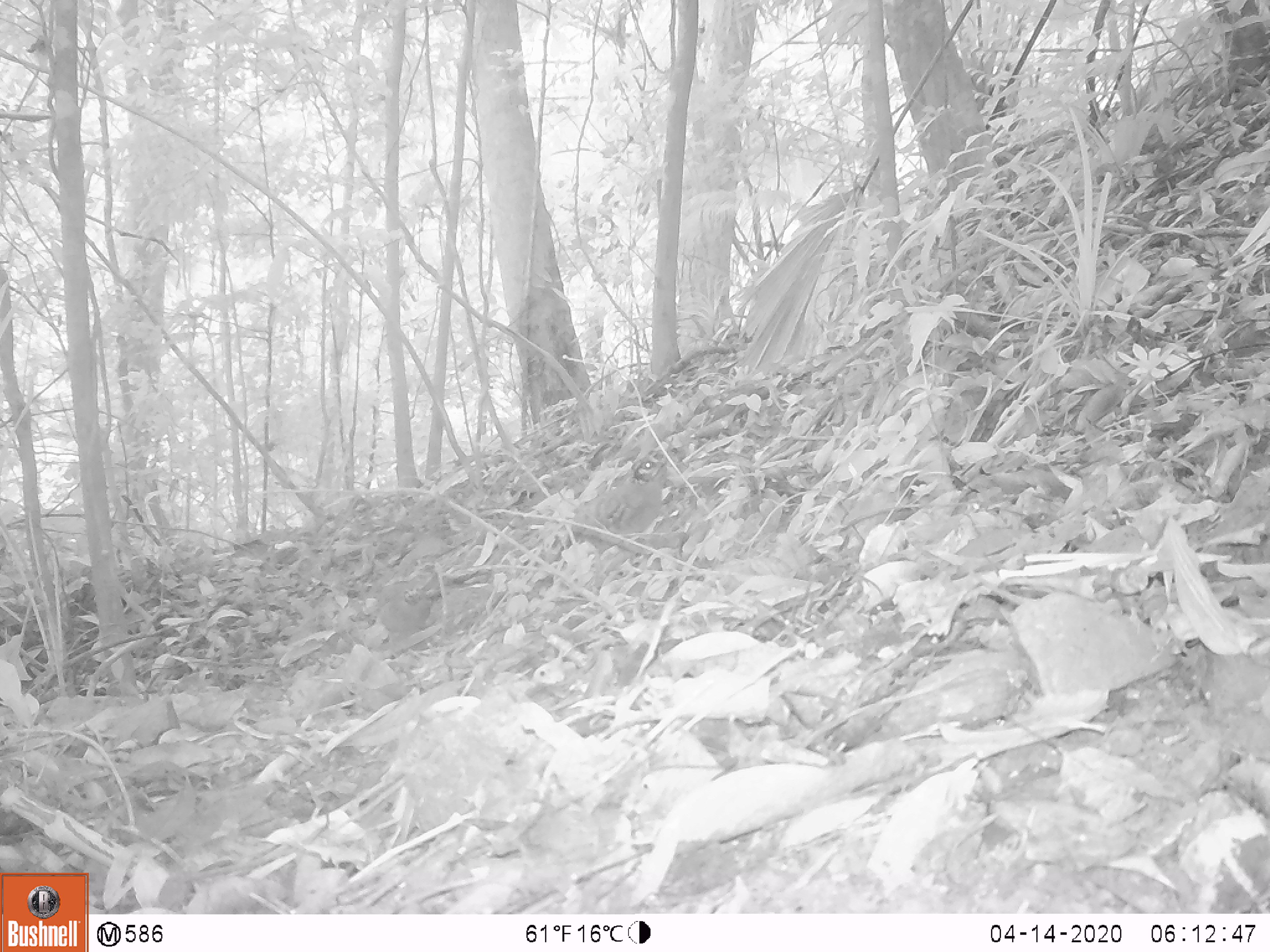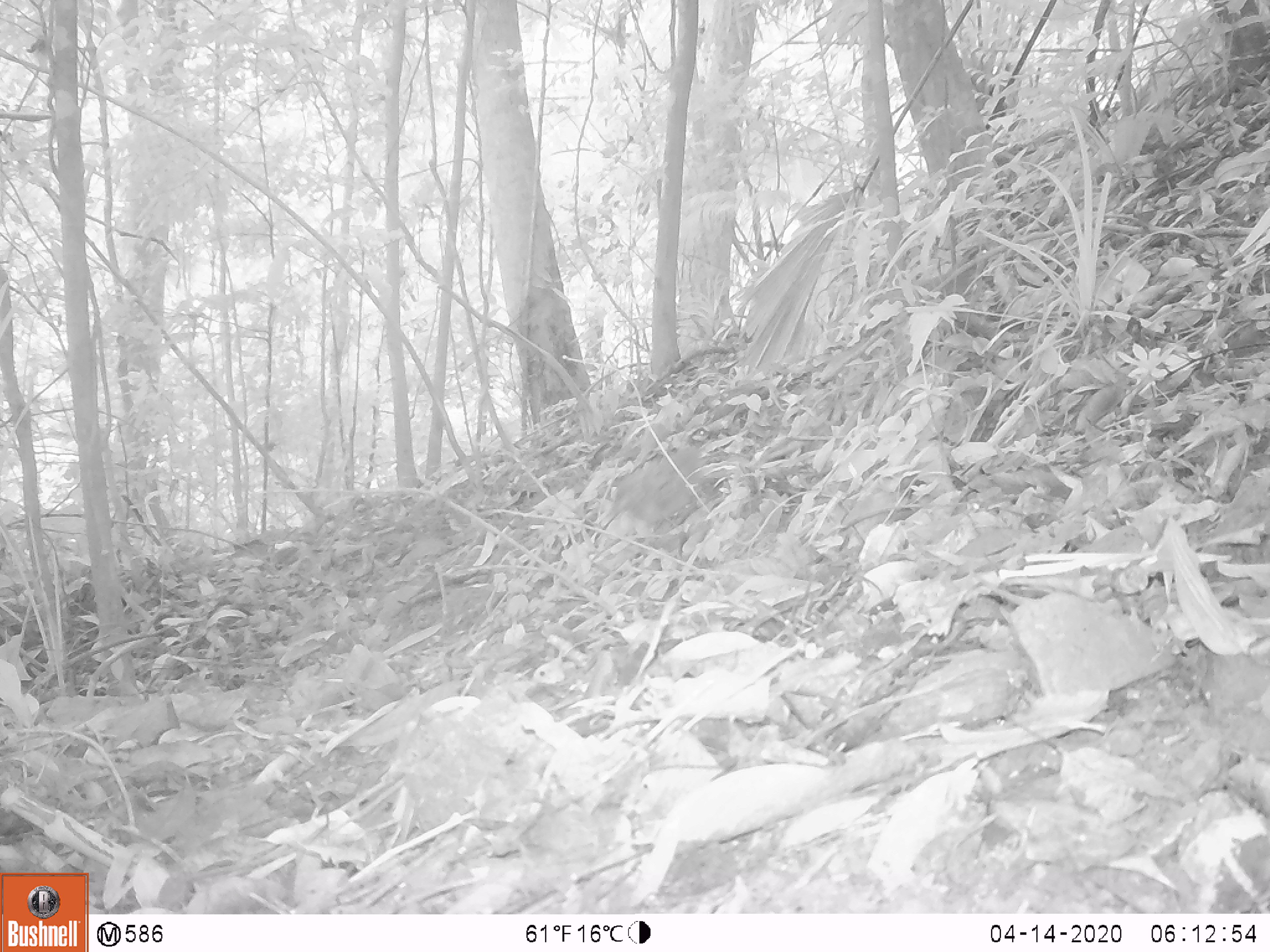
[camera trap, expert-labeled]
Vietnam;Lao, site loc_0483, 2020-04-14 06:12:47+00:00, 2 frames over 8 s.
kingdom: Animalia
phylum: Chordata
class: Aves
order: Galliformes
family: Phasianidae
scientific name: Phasianidae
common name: partridge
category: unidentified partridge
Unidentified partridge (partridge) (Phasianidae). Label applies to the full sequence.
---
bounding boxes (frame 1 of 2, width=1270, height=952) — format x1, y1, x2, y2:
unidentified partridge: 543, 437, 674, 590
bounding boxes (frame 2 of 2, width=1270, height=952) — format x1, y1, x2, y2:
unidentified partridge: 590, 424, 720, 559